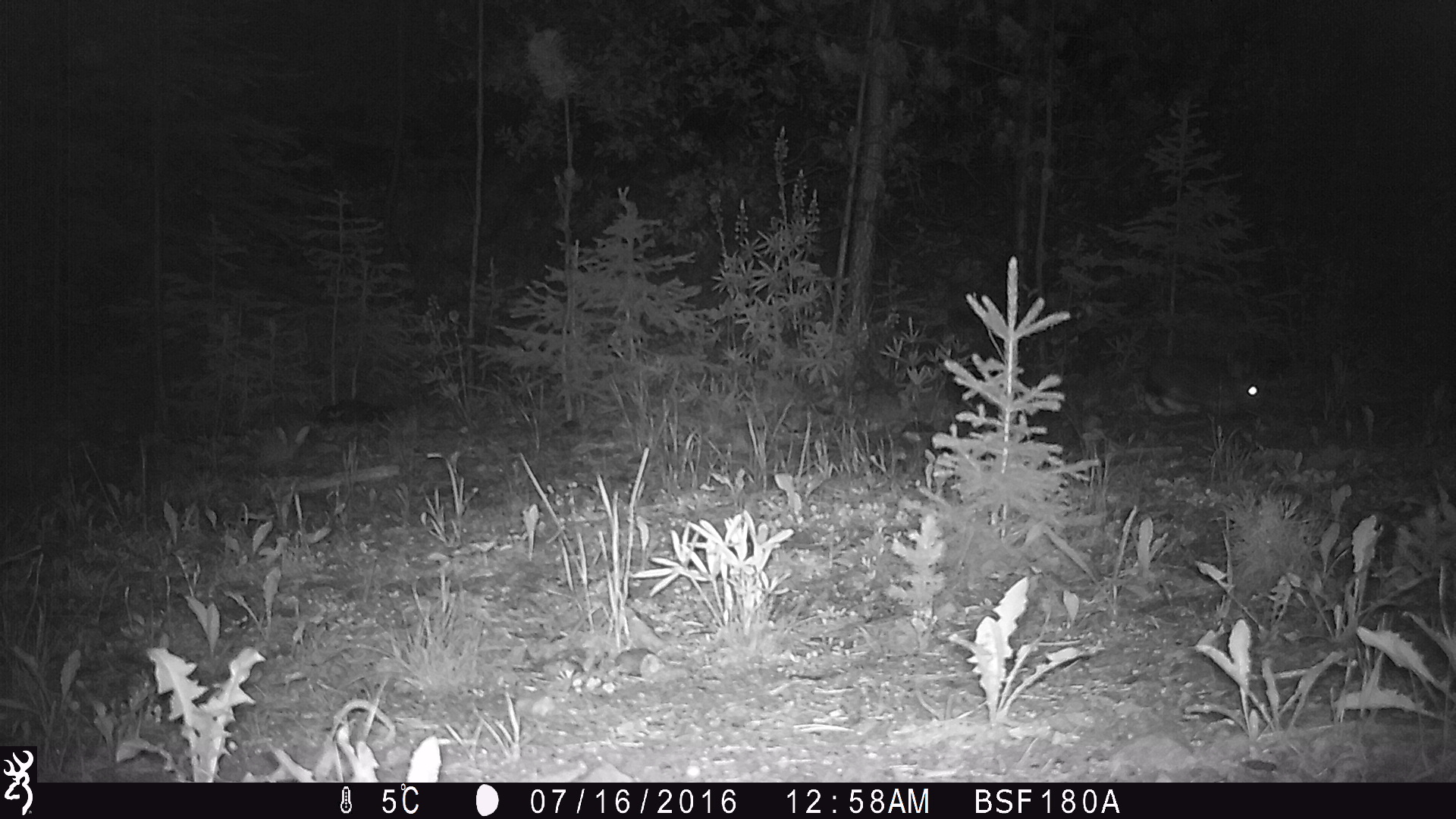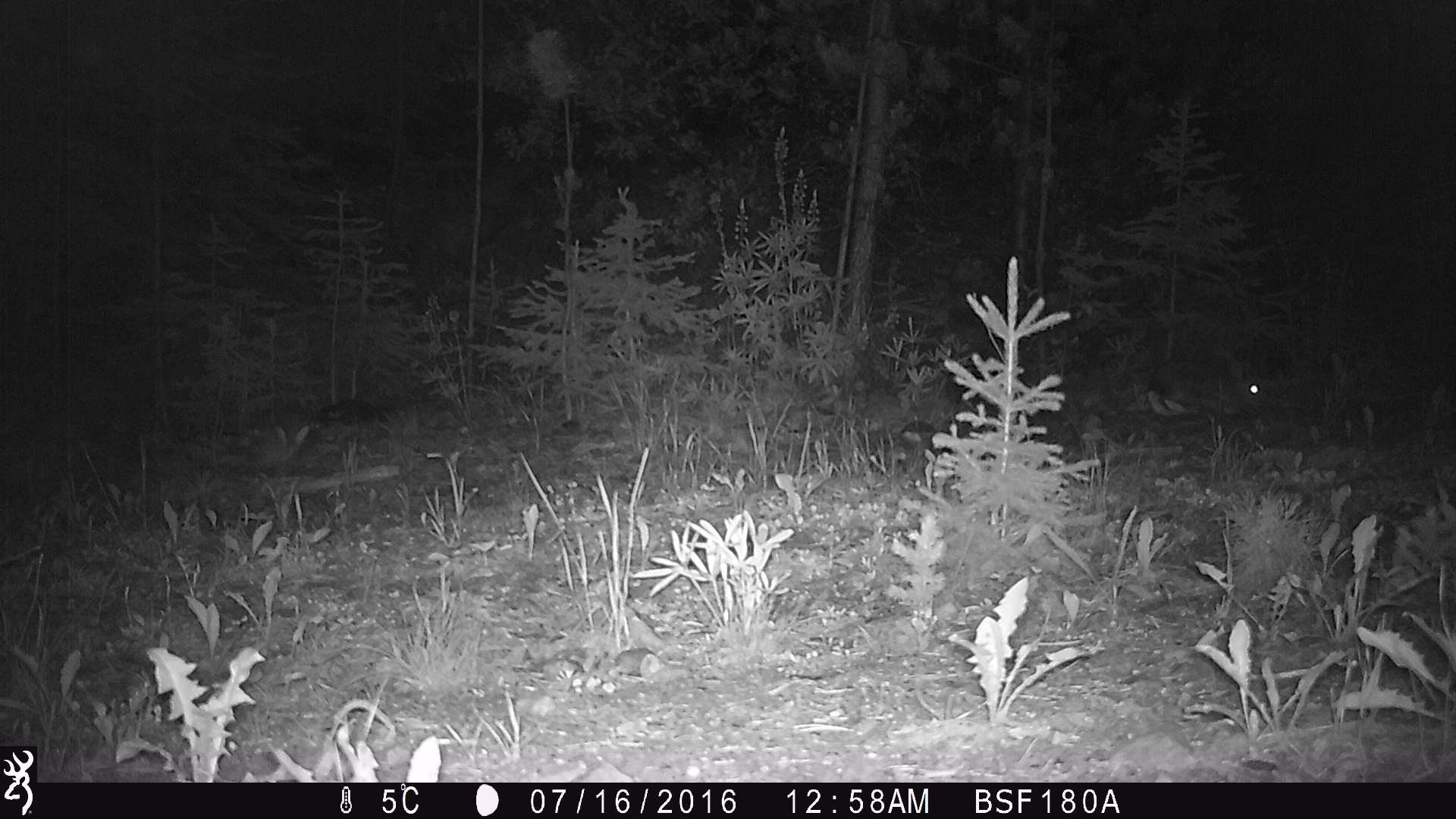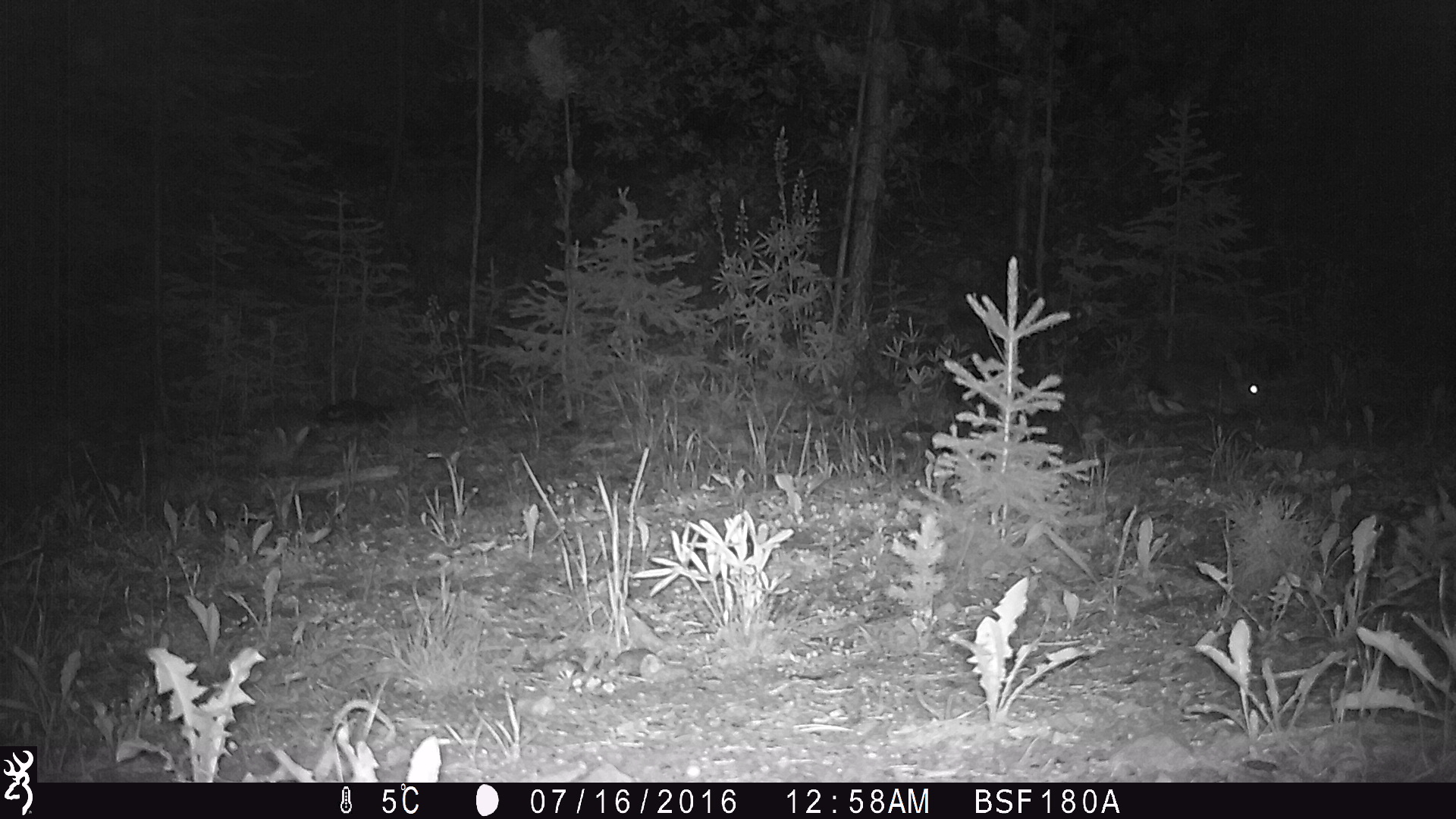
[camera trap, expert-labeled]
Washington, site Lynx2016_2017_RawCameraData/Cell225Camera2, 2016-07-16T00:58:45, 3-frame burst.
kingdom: Animalia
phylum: Chordata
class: Mammalia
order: Lagomorpha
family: Leporidae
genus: Lepus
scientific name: Lepus americanus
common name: snowshoe hare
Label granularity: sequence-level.